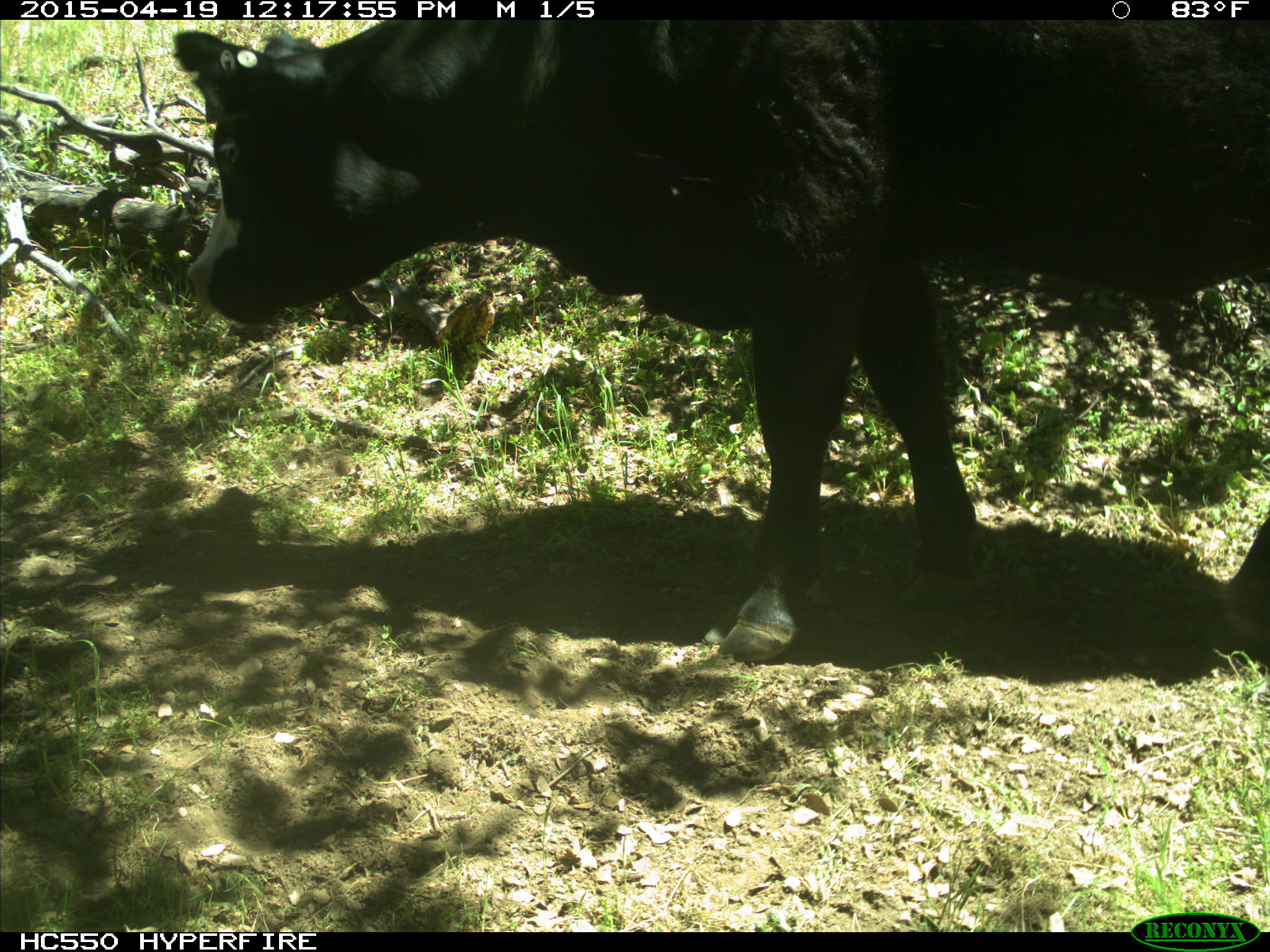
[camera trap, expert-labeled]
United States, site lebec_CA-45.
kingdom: Animalia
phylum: Chordata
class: Mammalia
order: Artiodactyla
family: Bovidae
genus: Bos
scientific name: Bos taurus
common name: domestic cow